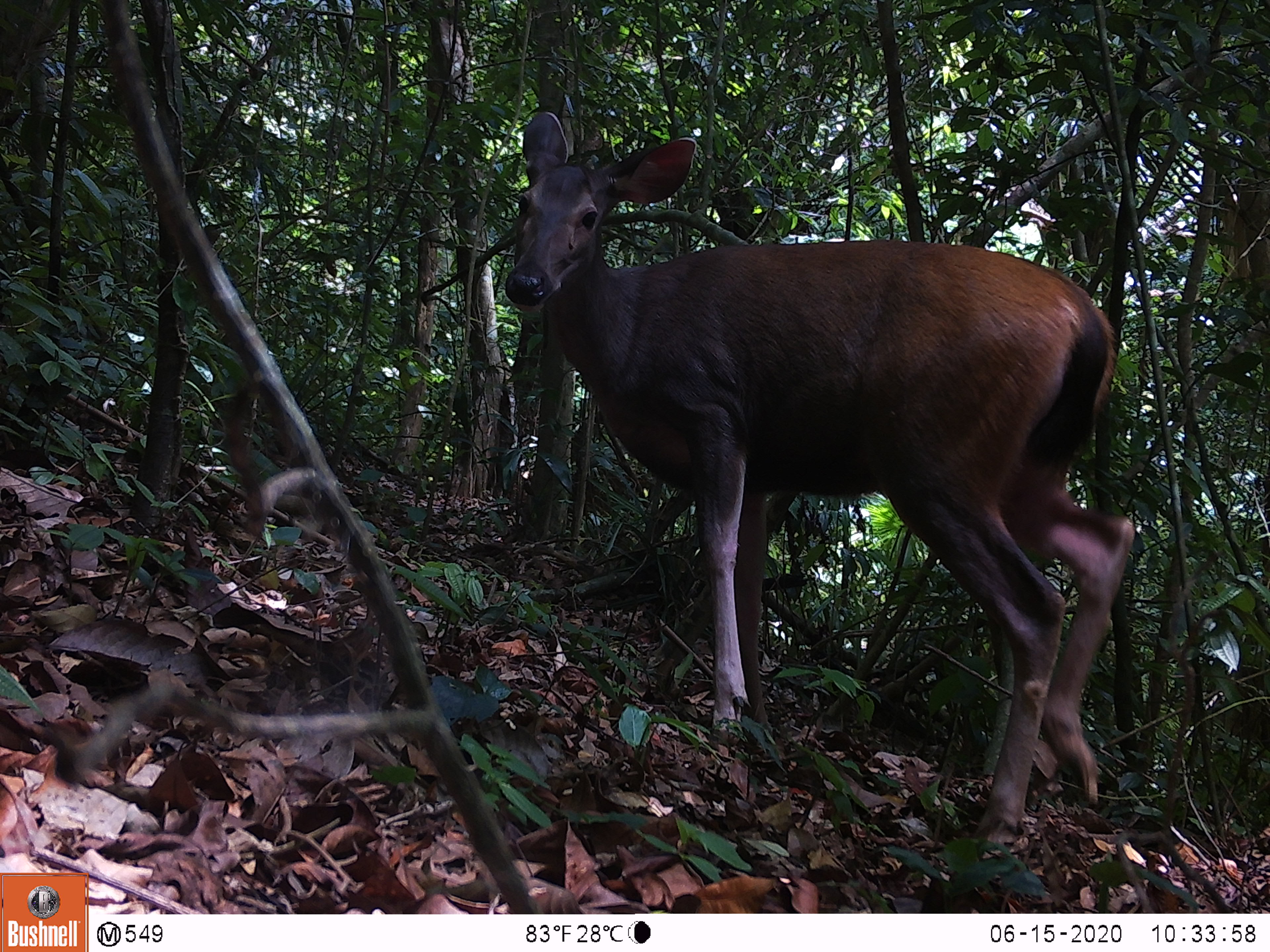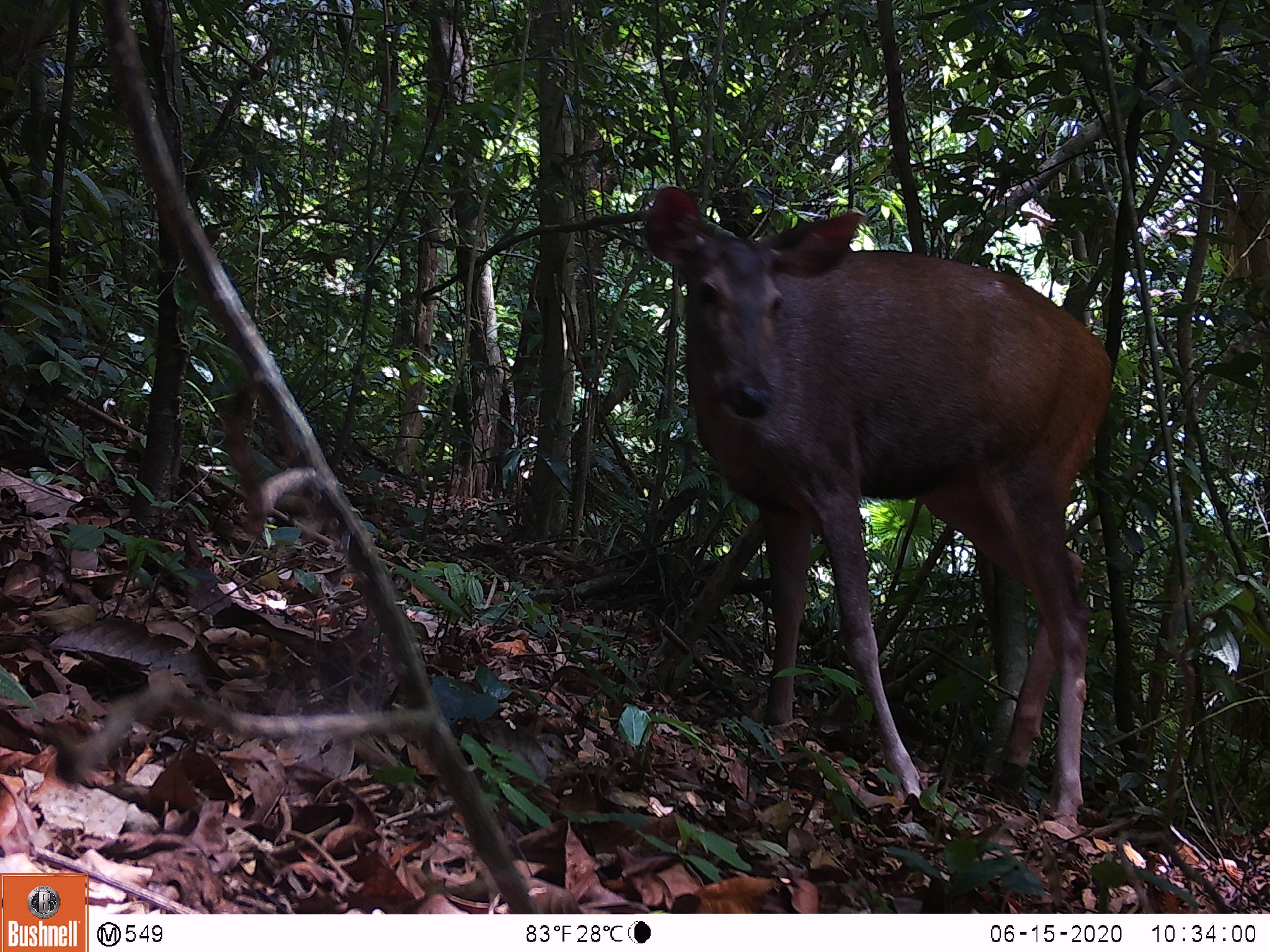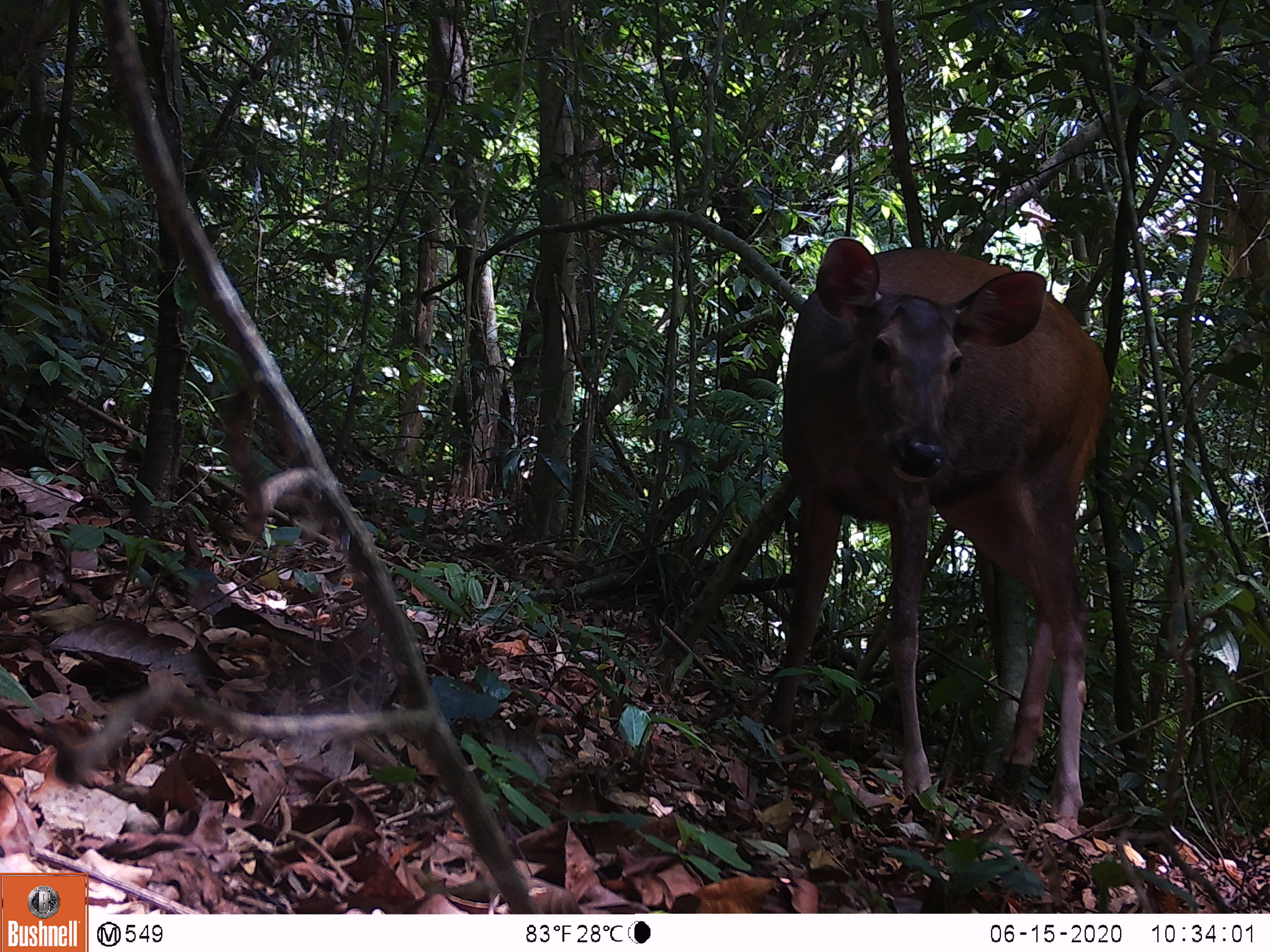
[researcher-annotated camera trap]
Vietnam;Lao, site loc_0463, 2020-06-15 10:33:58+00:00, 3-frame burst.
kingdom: Animalia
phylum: Chordata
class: Mammalia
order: Artiodactyla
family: Cervidae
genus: Rusa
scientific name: Rusa unicolor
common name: sambar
Sambar (Rusa unicolor). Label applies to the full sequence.